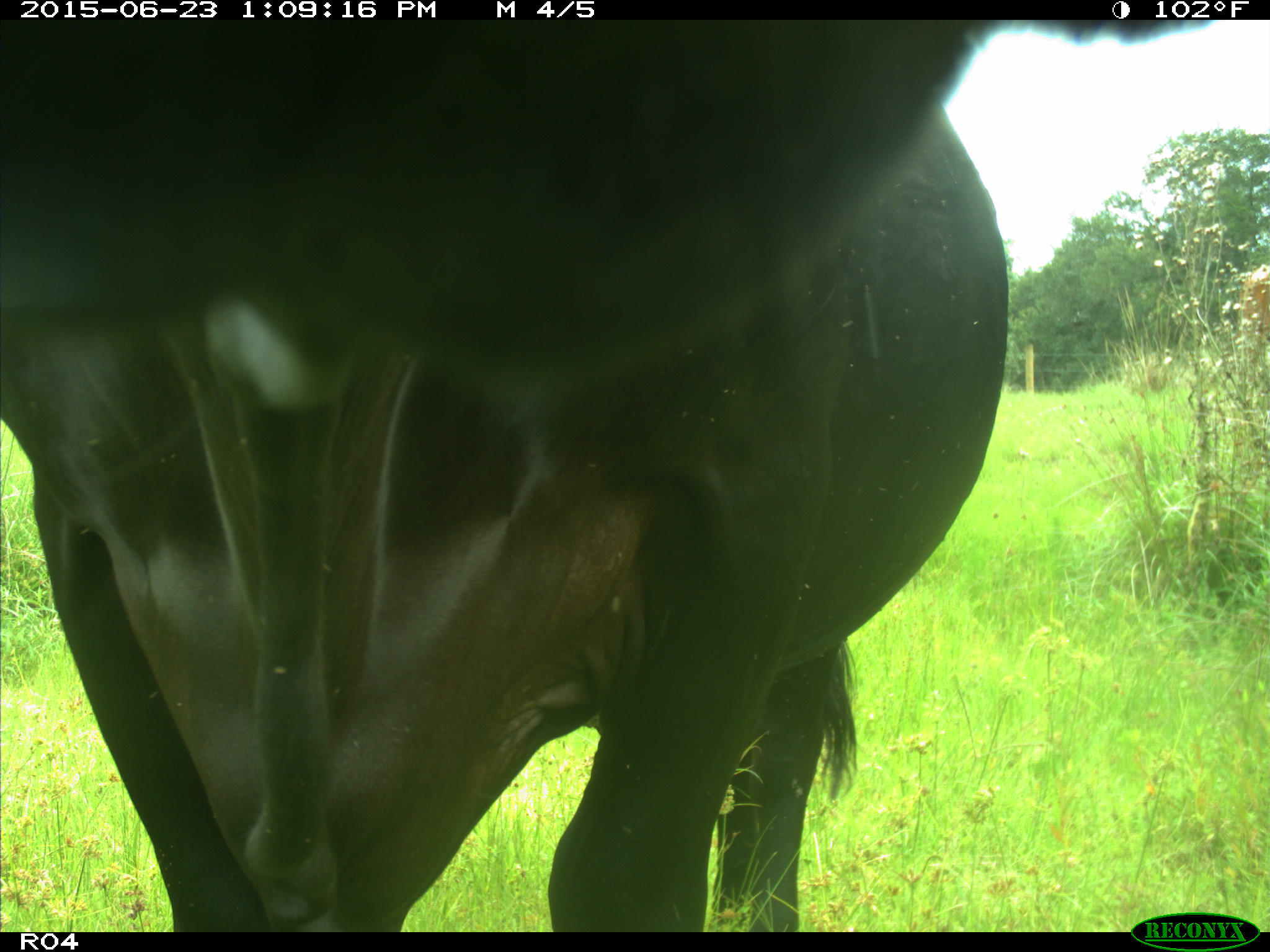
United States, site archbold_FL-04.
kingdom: Animalia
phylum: Chordata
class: Mammalia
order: Artiodactyla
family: Bovidae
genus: Bos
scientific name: Bos taurus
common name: domestic cow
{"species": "Bos taurus (domestic cow)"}